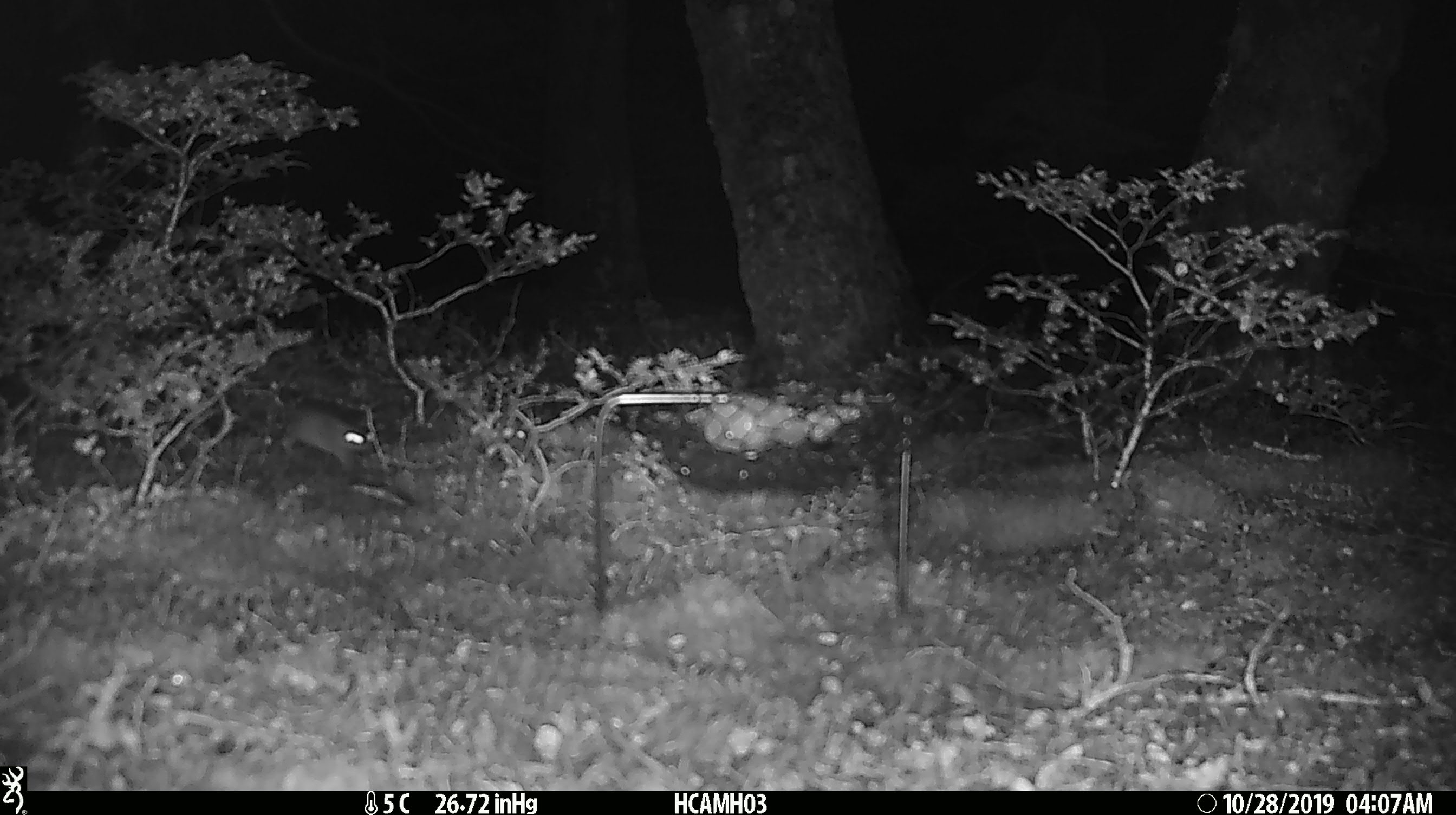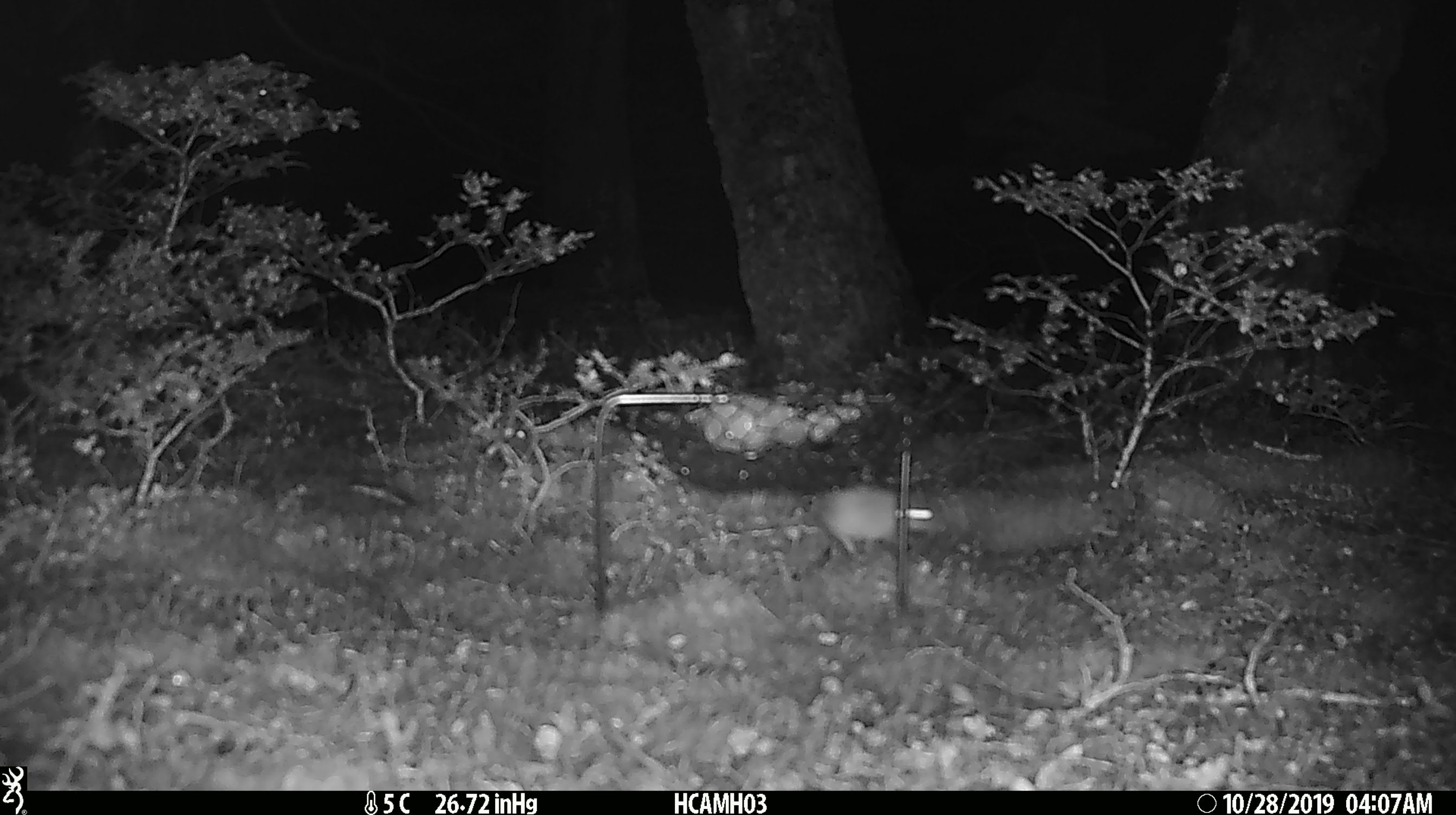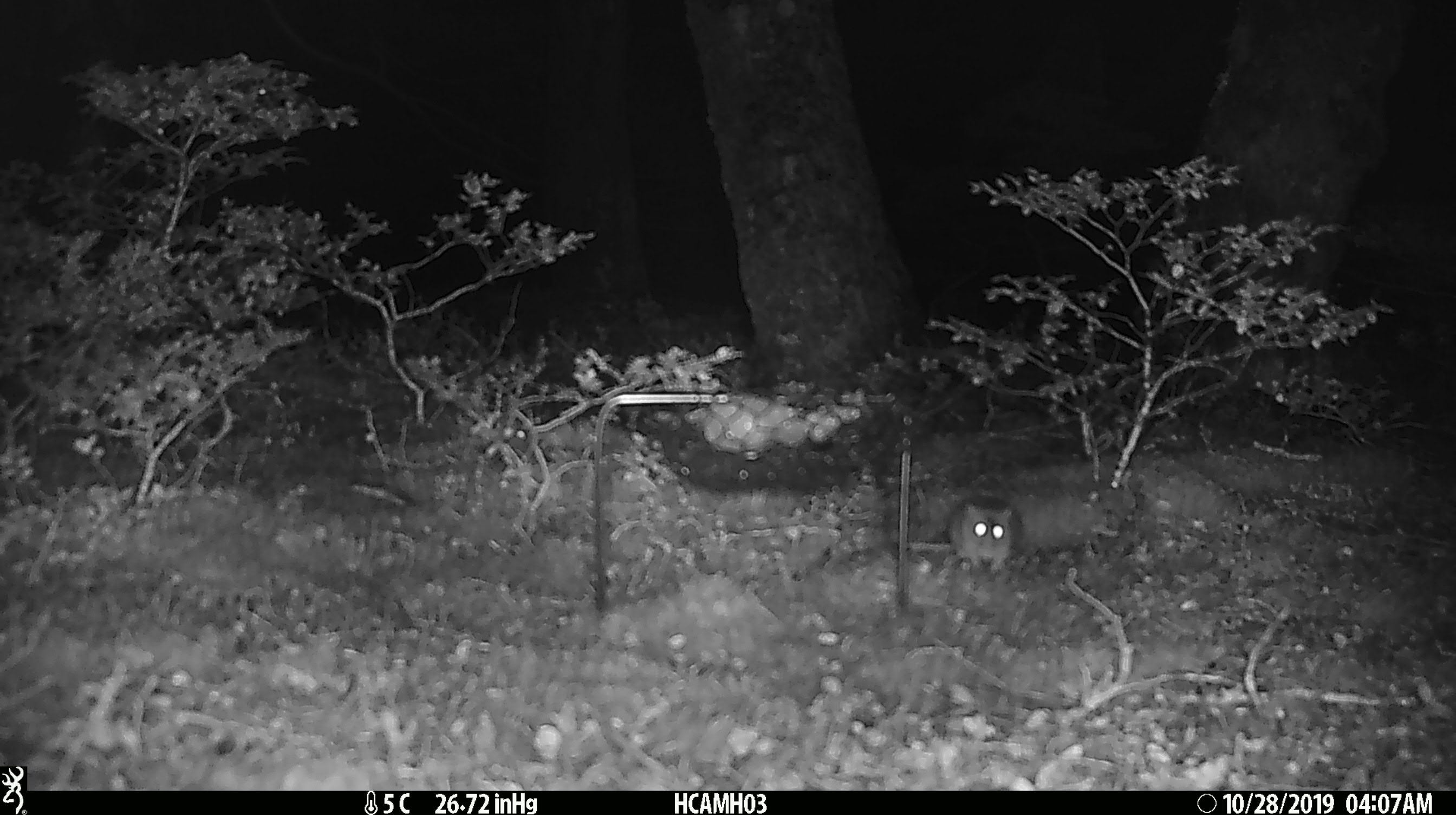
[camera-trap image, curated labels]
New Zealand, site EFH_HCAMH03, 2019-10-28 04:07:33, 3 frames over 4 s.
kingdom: Animalia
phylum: Chordata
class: Mammalia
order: Rodentia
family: Muridae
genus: Mus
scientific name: Mus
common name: mouse